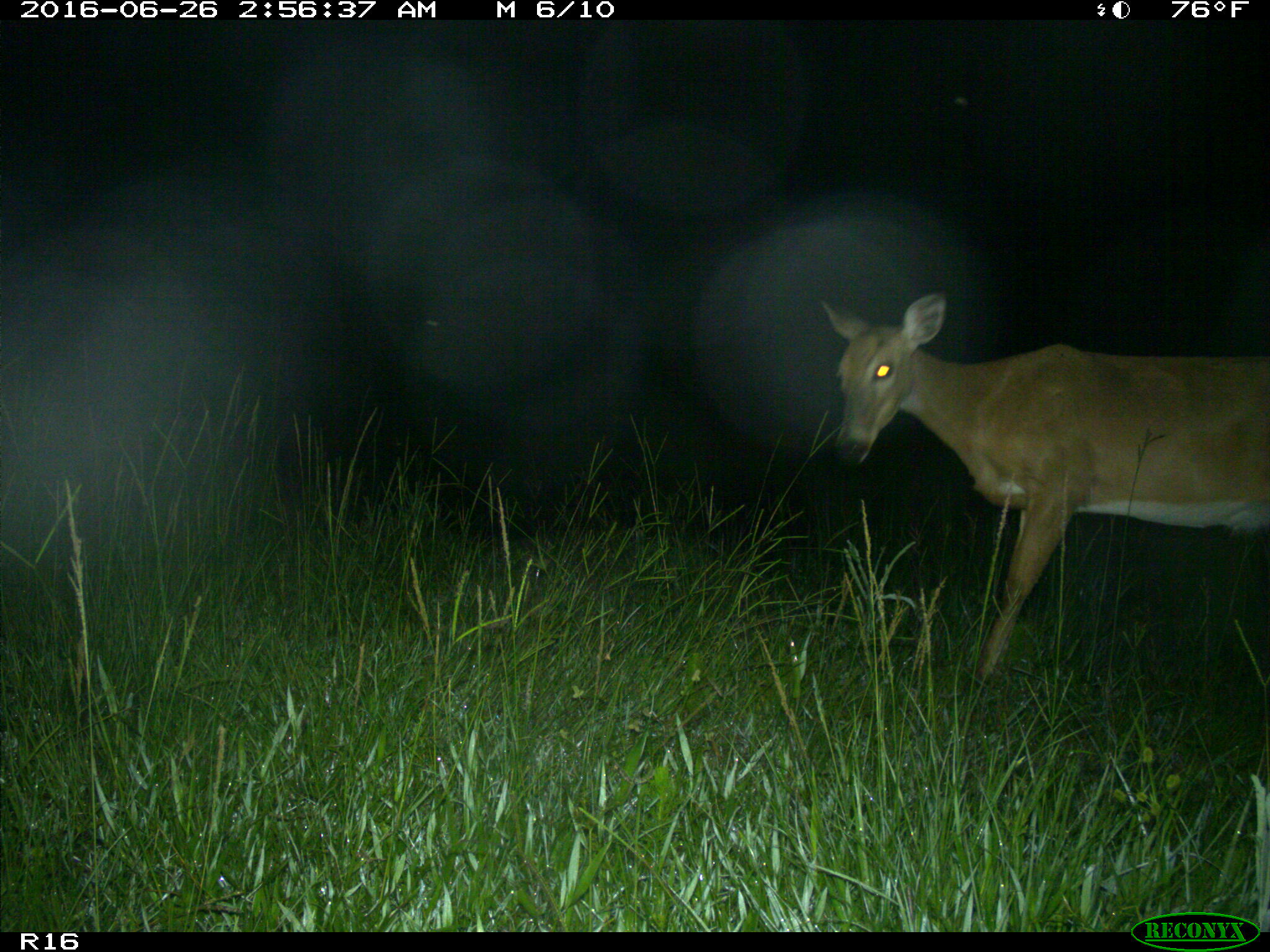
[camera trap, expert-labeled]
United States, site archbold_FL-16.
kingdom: Animalia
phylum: Chordata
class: Mammalia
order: Artiodactyla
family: Cervidae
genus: Odocoileus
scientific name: Odocoileus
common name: deer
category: unidentified deer